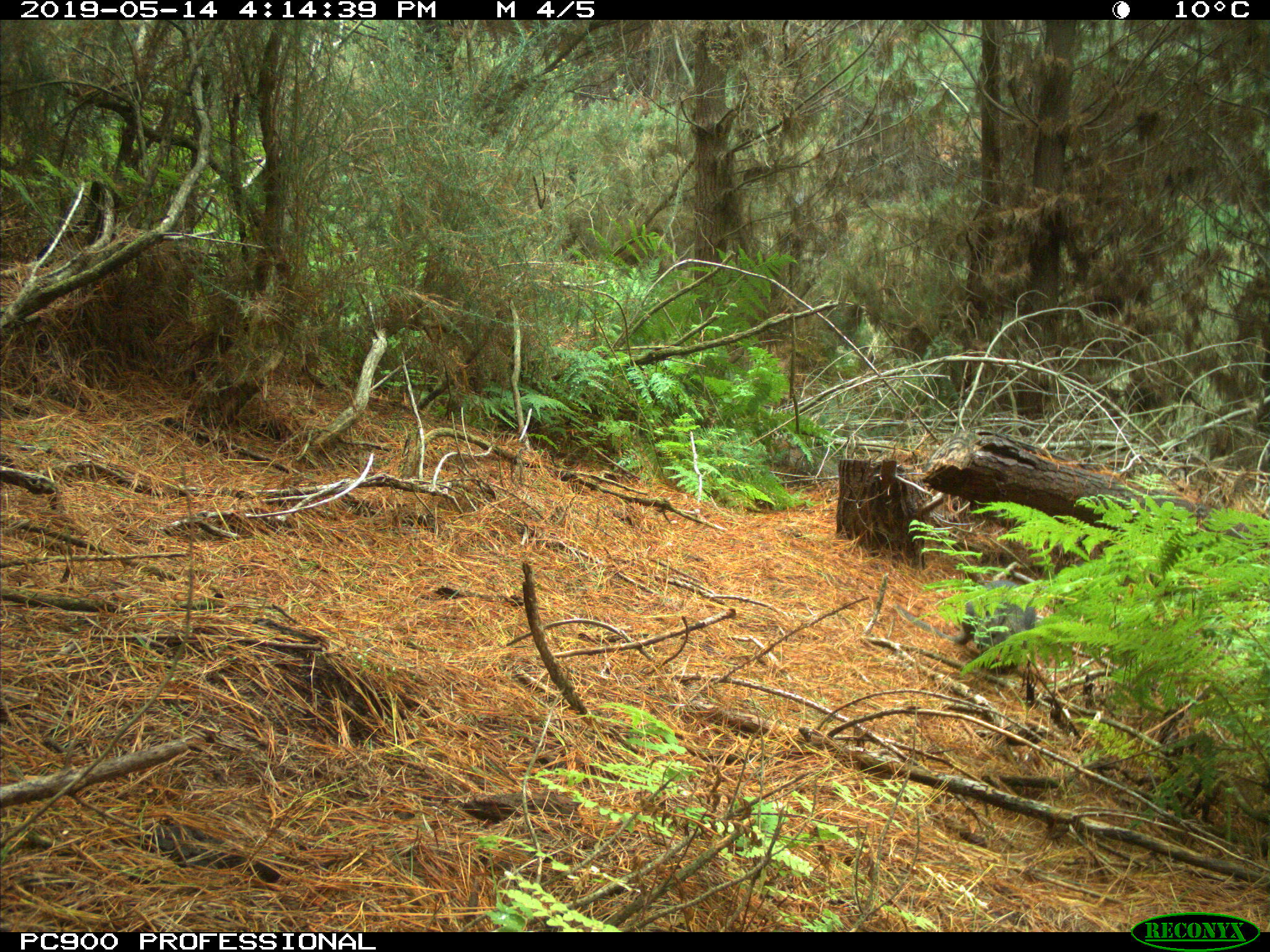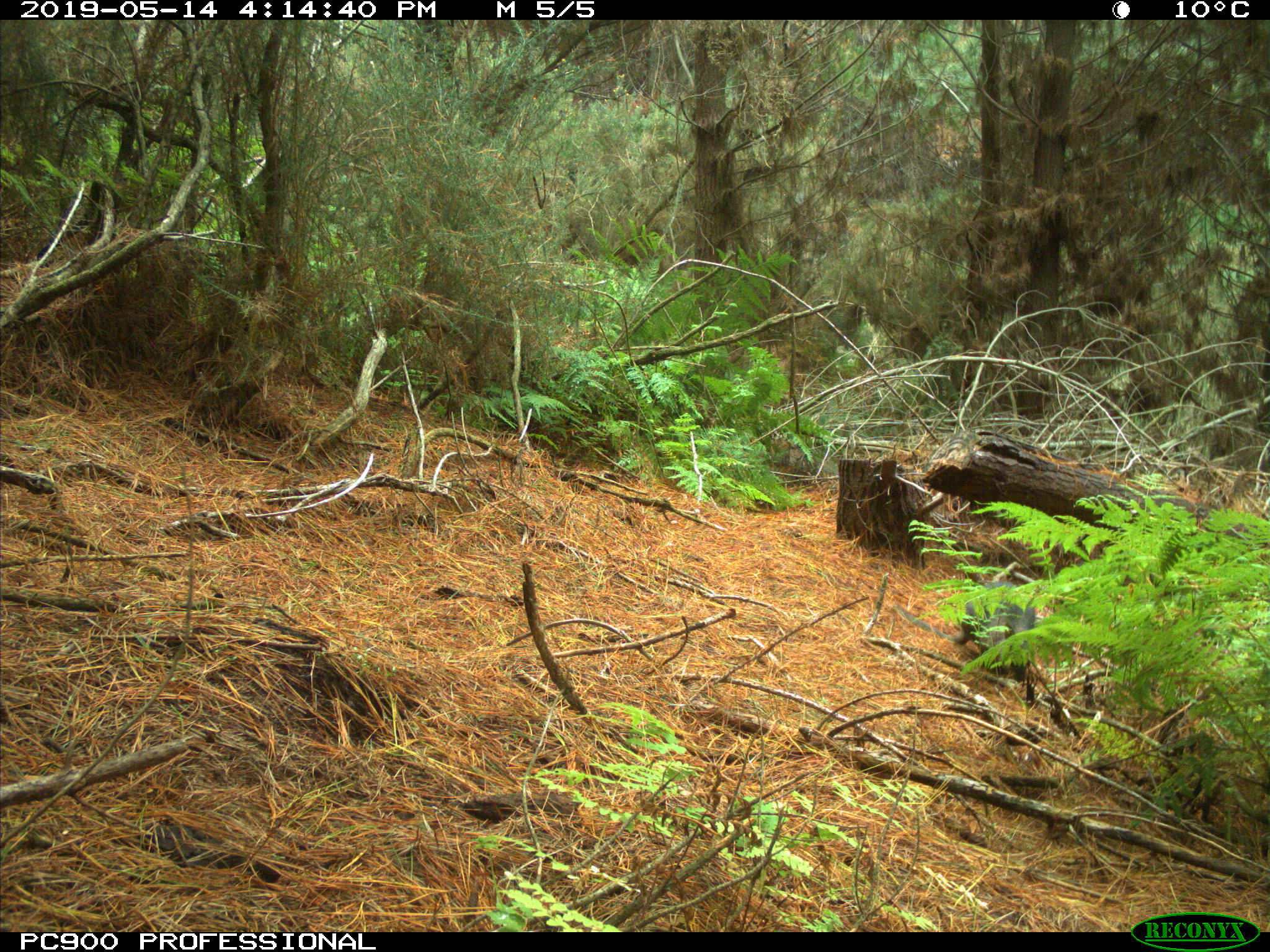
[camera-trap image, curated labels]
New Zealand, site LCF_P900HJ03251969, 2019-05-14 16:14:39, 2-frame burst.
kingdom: Animalia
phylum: Chordata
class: Mammalia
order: Diprotodontia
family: Macropodidae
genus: Notamacropus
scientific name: Notamacropus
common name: wallaby